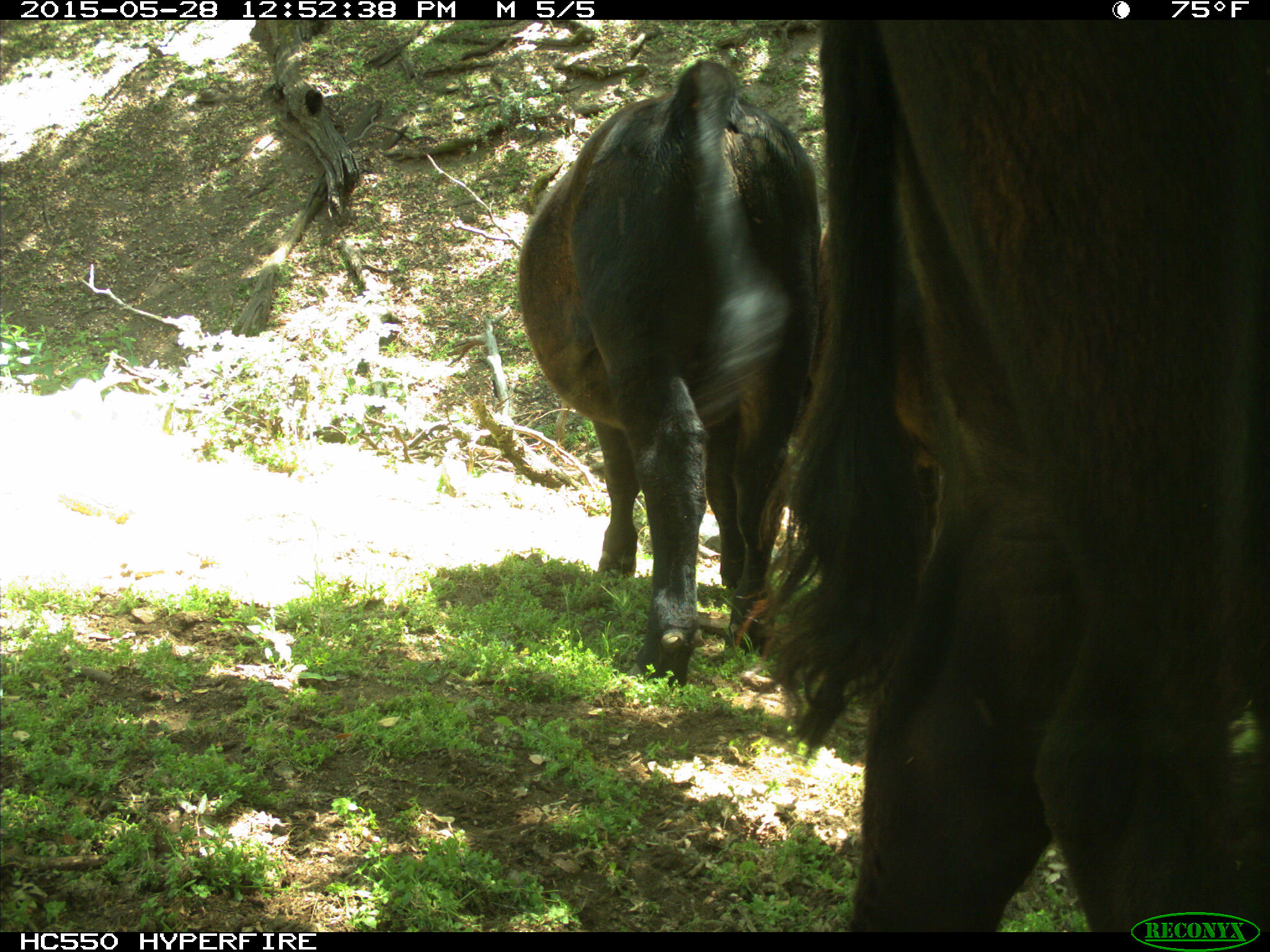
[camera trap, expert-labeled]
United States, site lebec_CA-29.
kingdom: Animalia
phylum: Chordata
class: Mammalia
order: Artiodactyla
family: Bovidae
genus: Bos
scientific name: Bos taurus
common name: domestic cow